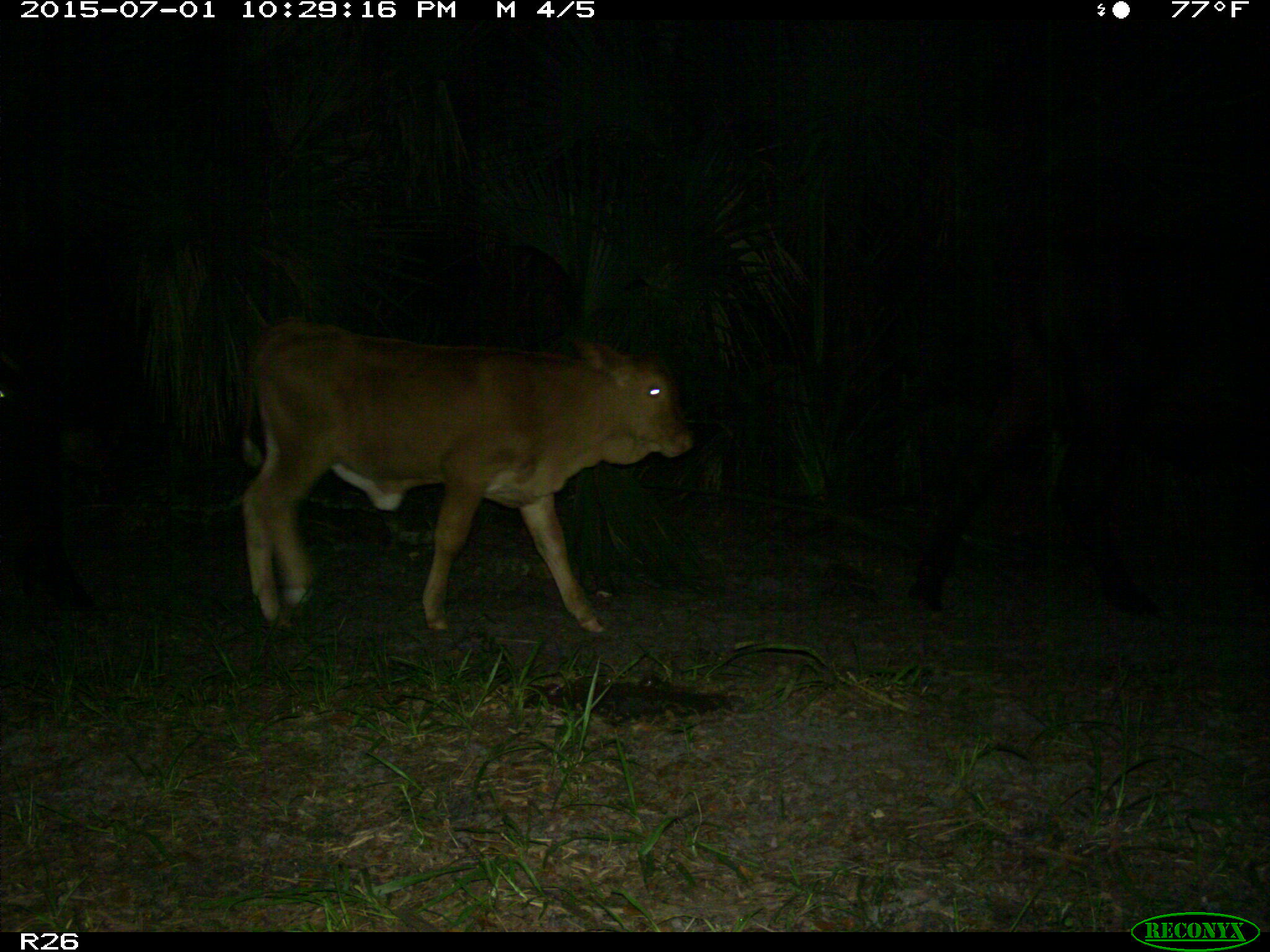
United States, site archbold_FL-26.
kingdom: Animalia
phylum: Chordata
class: Mammalia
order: Artiodactyla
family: Bovidae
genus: Bos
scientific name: Bos taurus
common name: domestic cow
Bos taurus (domestic cow).